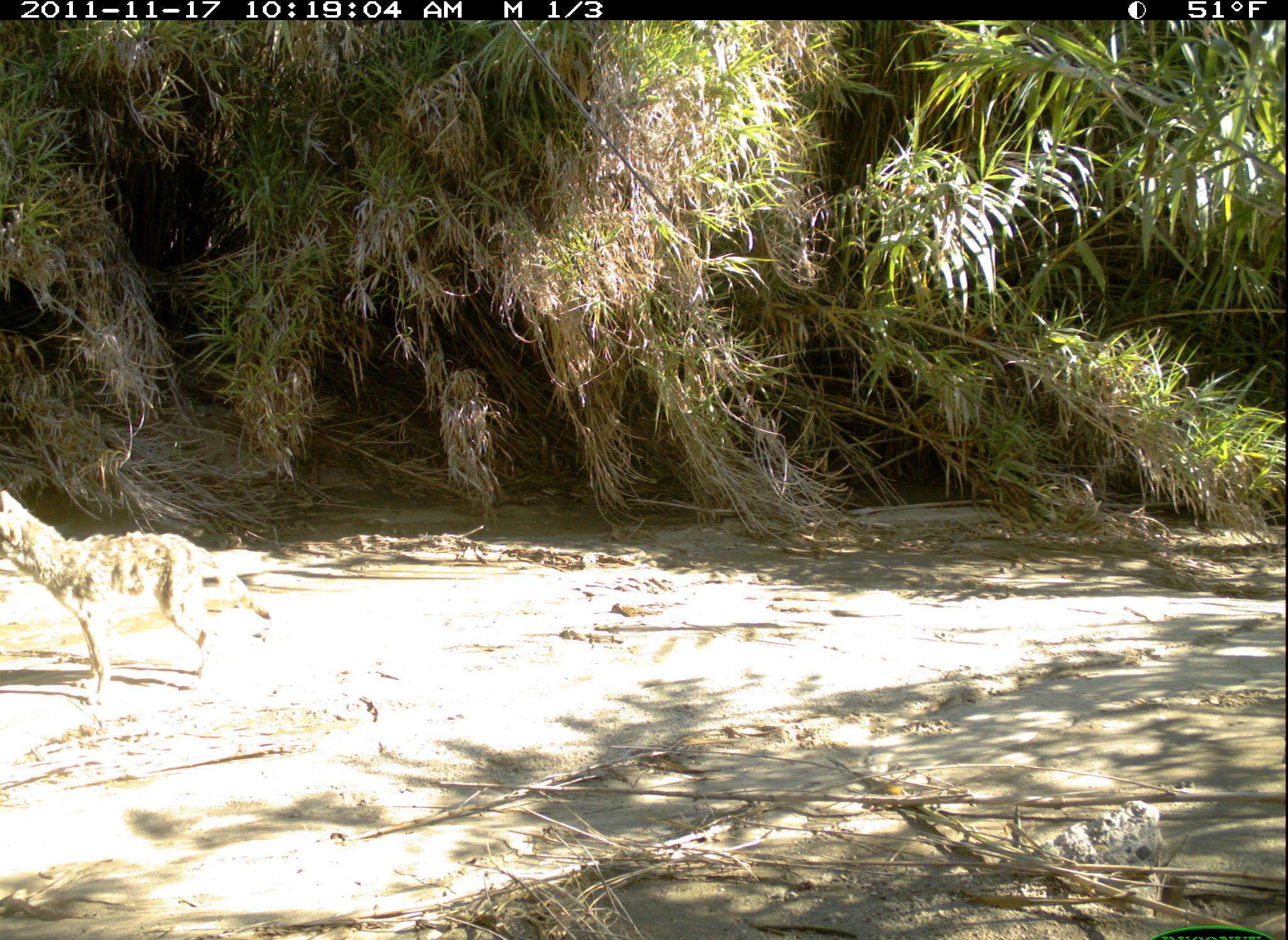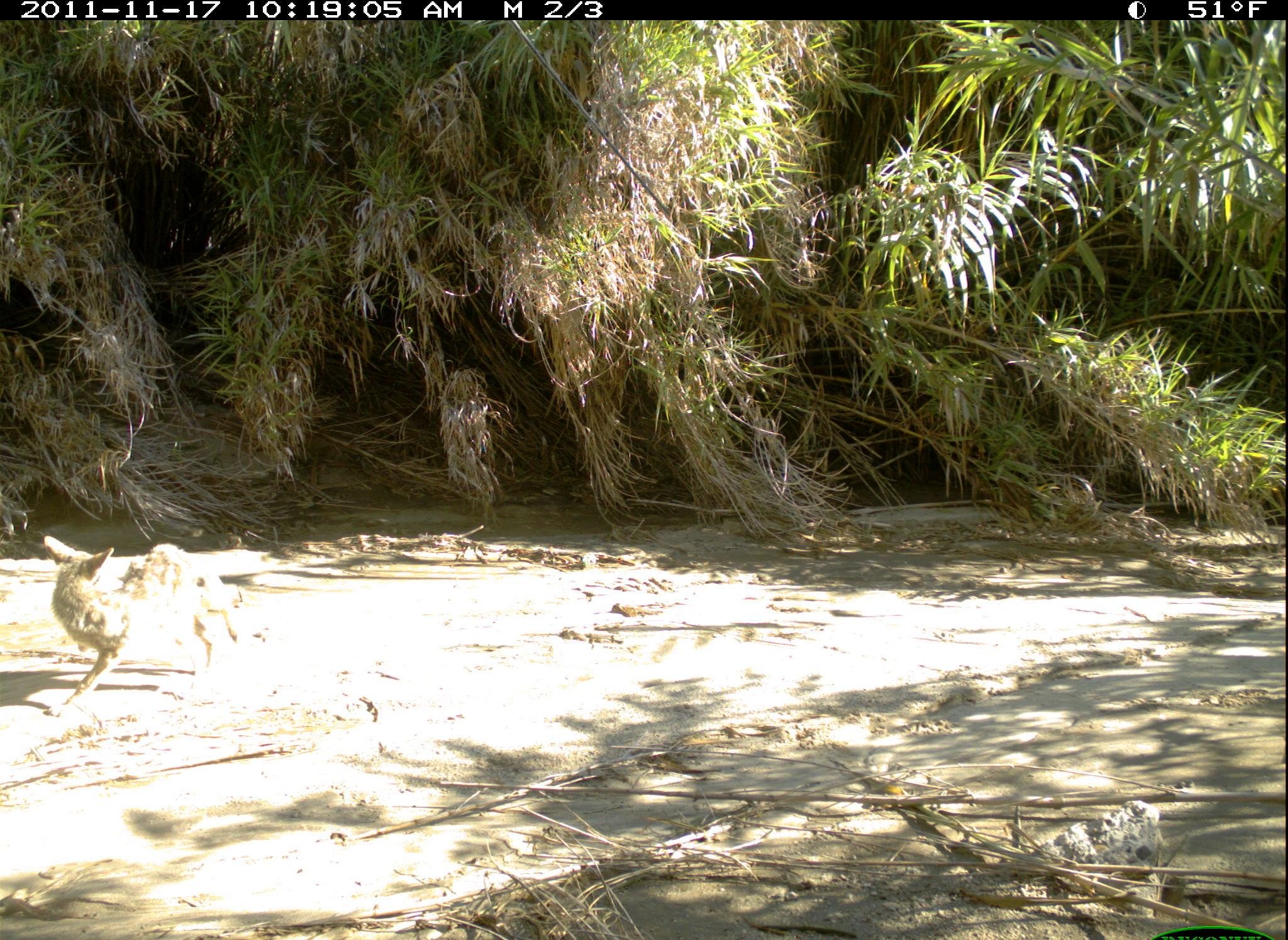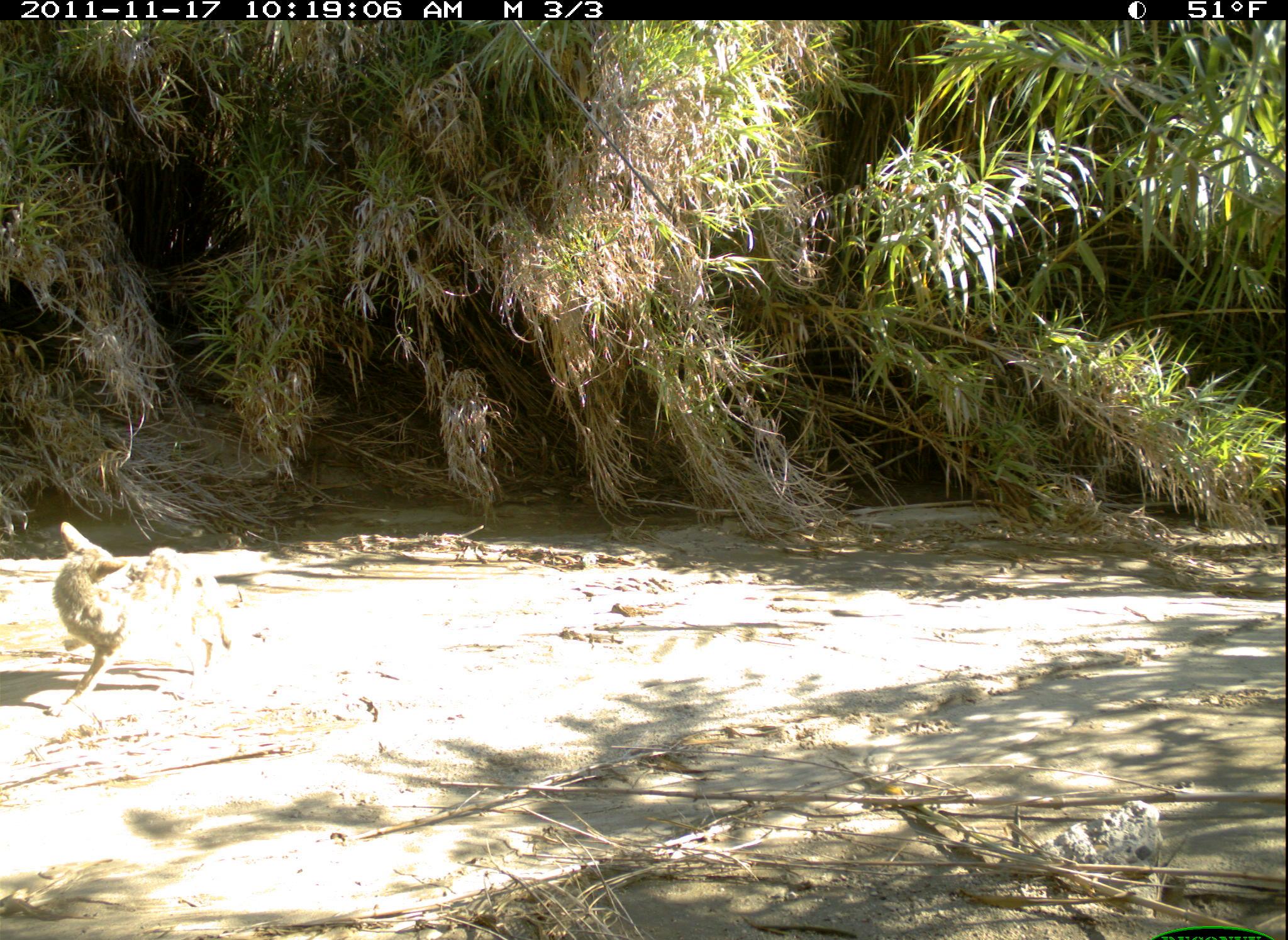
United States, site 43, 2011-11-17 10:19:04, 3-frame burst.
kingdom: Animalia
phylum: Chordata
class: Mammalia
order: Carnivora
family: Canidae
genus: Canis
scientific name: Canis latrans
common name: coyote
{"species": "coyote (Canis latrans)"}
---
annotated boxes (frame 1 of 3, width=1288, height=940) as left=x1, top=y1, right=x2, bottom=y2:
coyote: left=0, top=485, right=290, bottom=717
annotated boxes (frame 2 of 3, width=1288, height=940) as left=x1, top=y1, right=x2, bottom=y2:
coyote: left=29, top=527, right=254, bottom=715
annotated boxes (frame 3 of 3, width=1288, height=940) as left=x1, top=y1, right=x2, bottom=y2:
coyote: left=40, top=522, right=237, bottom=720